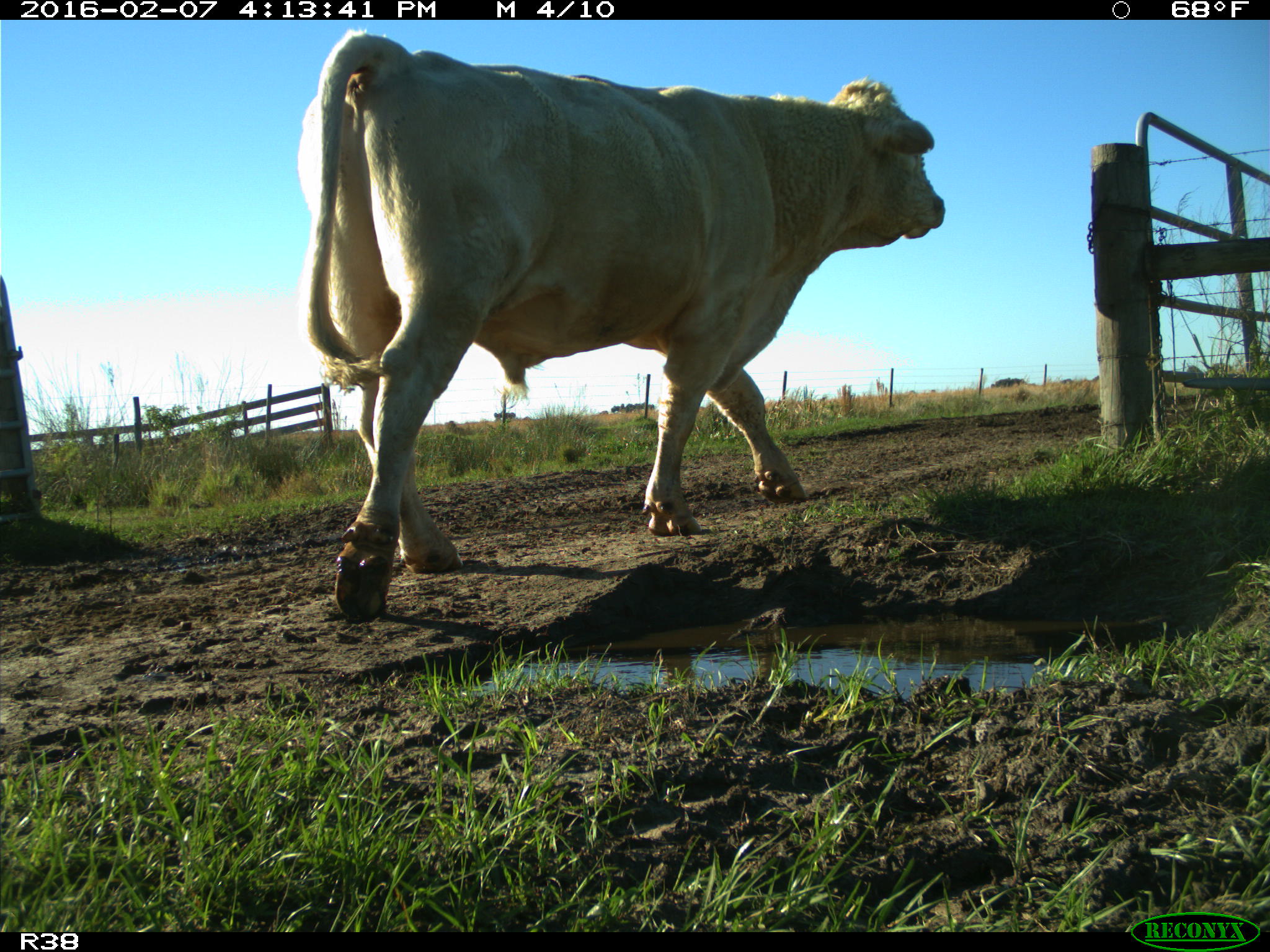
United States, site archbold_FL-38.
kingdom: Animalia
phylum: Chordata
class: Mammalia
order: Artiodactyla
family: Bovidae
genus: Bos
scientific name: Bos taurus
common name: domestic cow